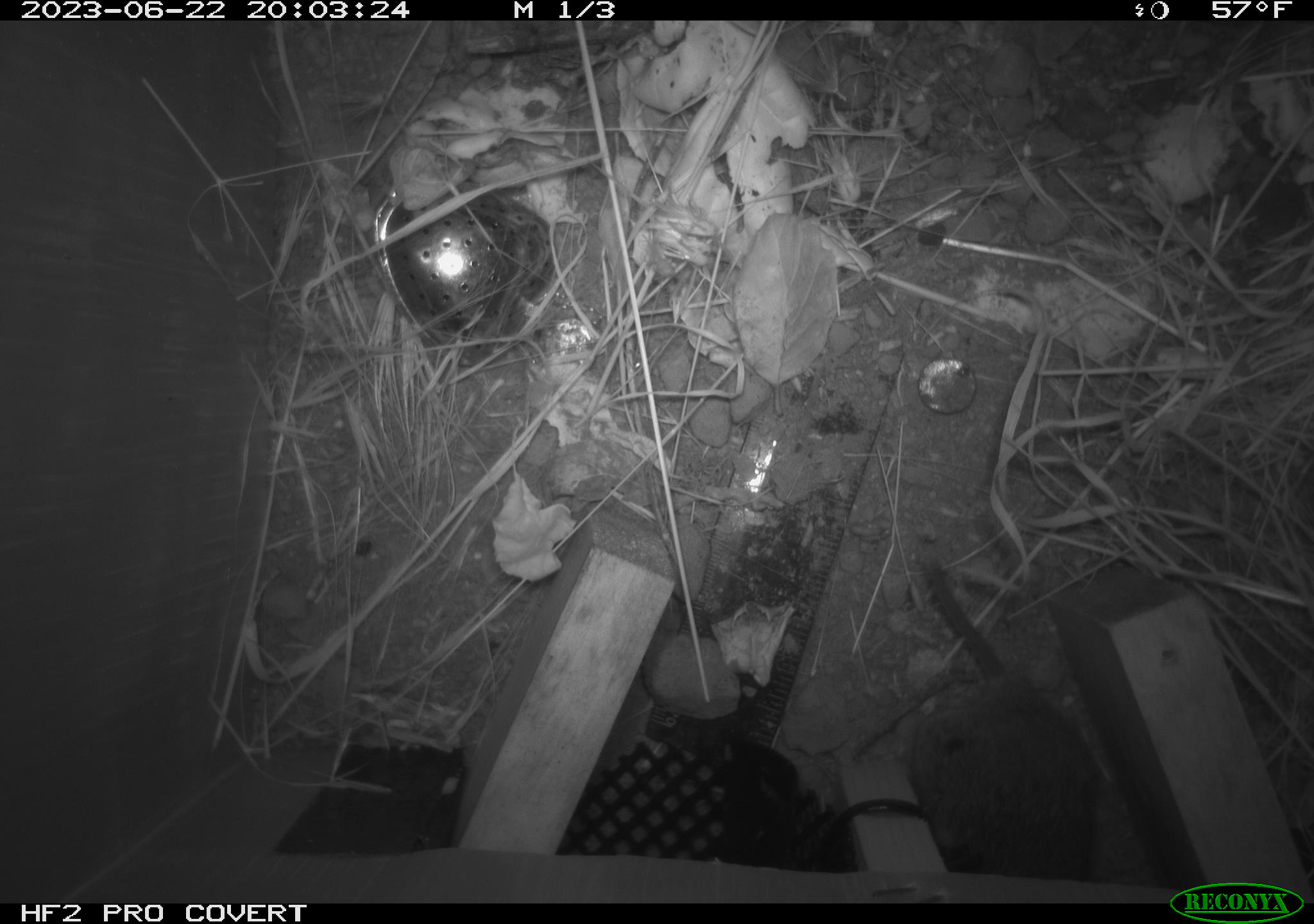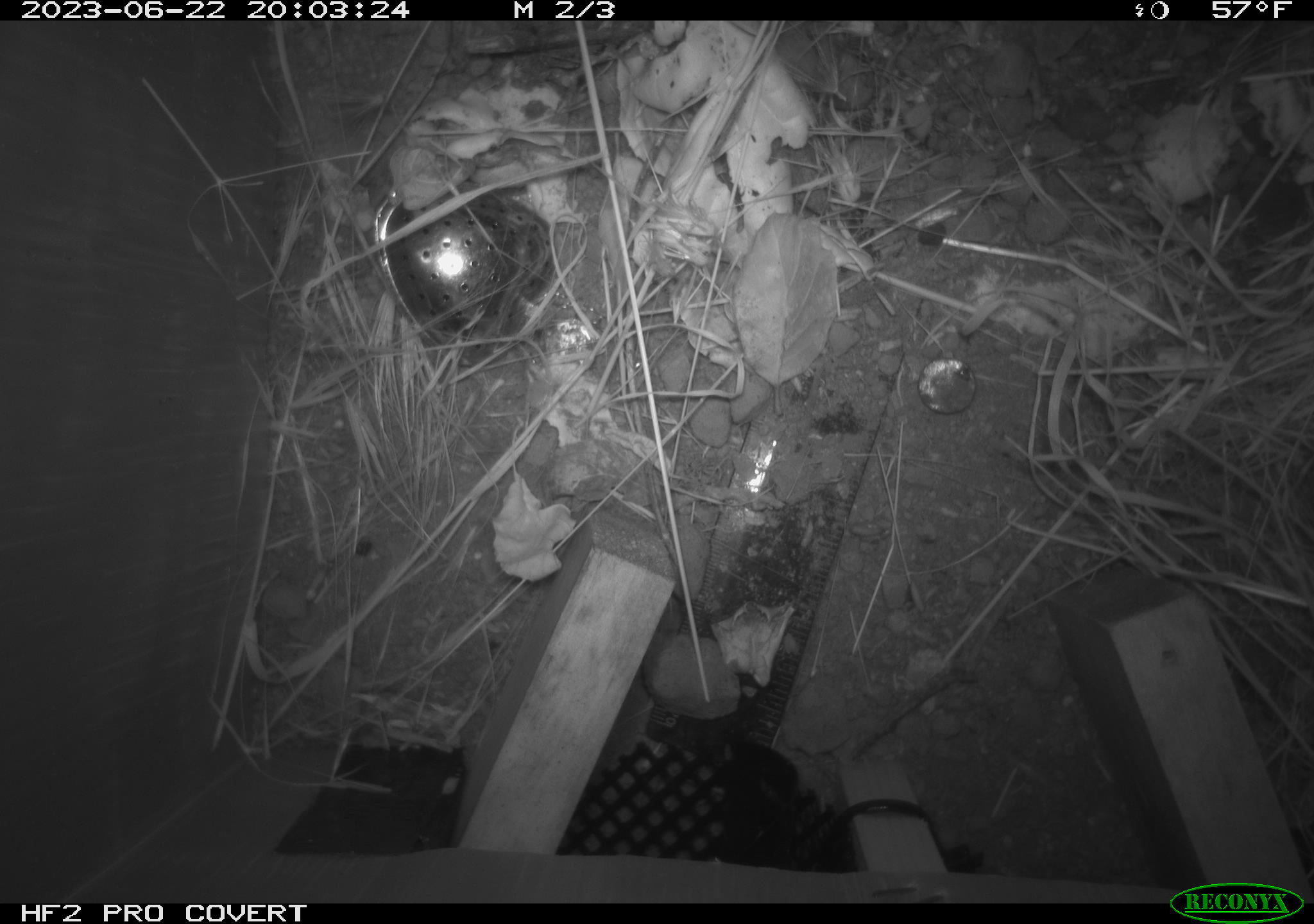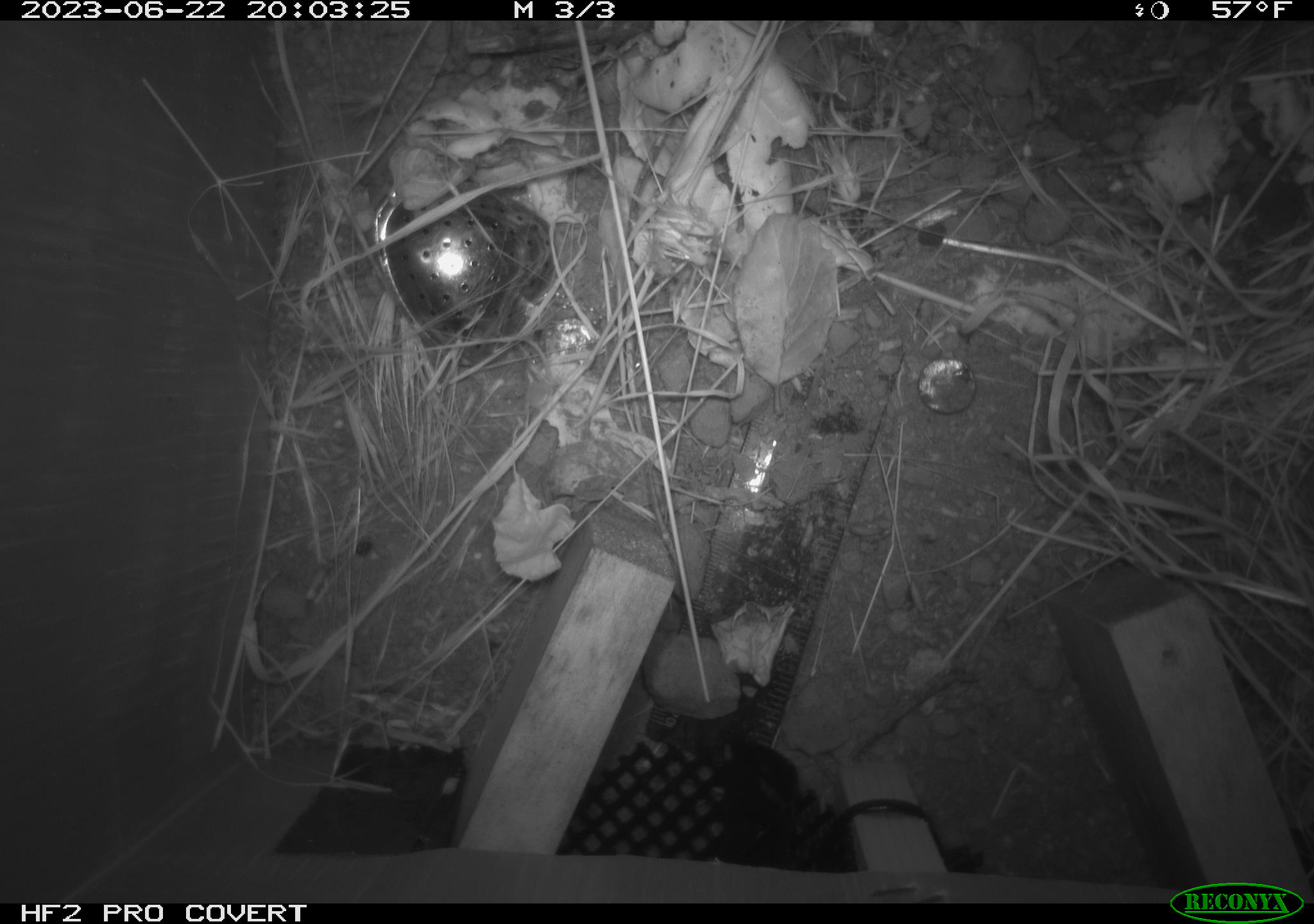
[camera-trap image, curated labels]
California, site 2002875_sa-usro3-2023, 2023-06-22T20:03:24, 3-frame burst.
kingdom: Animalia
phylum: Chordata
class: Mammalia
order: Rodentia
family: Cricetidae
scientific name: Arvicolinae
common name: voles, lemmings, and muskrats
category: arvicolinae subfamily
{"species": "arvicolinae subfamily (voles, lemmings, and muskrats) (Arvicolinae)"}